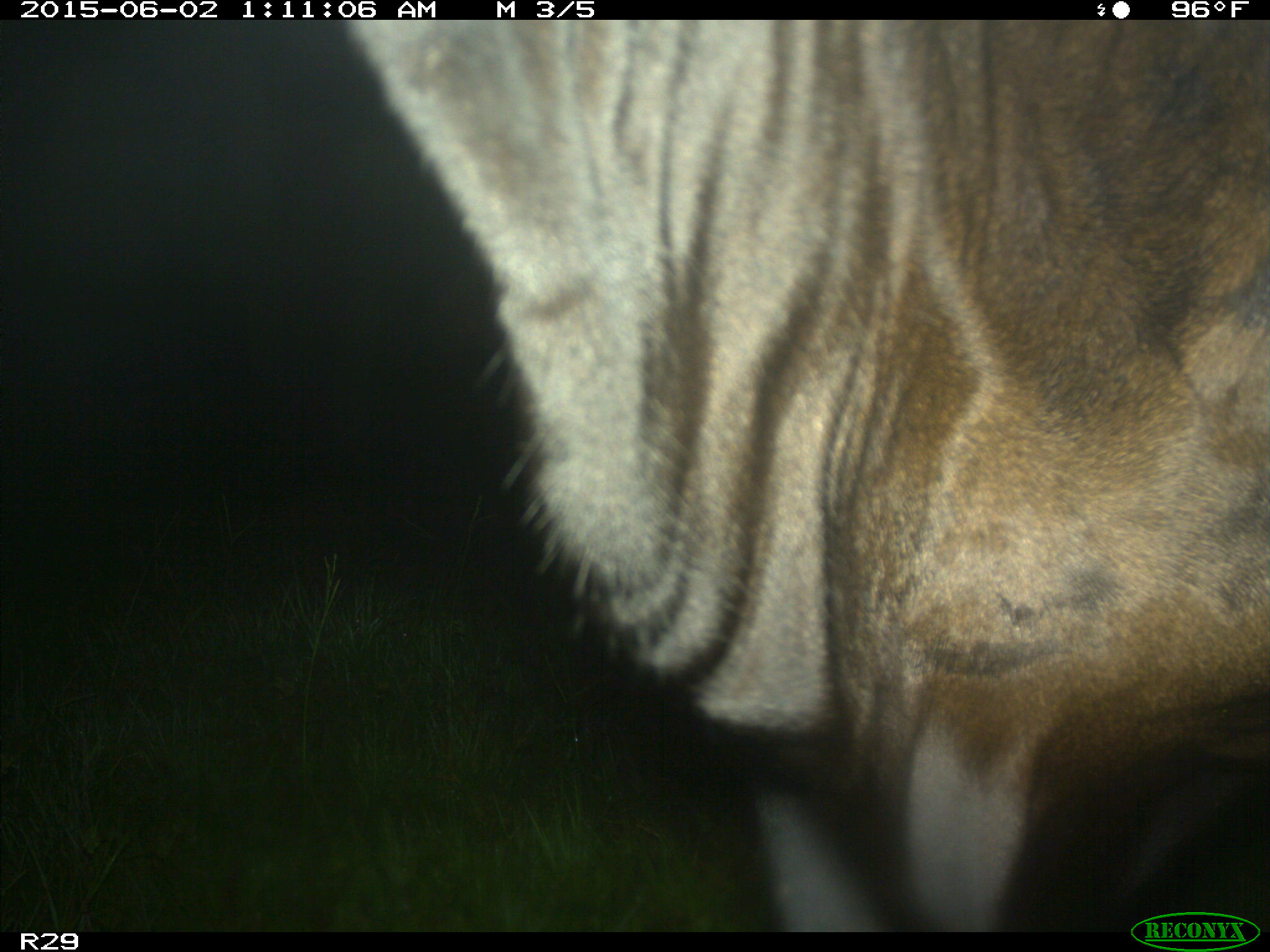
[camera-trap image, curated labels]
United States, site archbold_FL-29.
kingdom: Animalia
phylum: Chordata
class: Mammalia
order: Artiodactyla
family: Bovidae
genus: Bos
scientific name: Bos taurus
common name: domestic cow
Bos taurus (domestic cow).